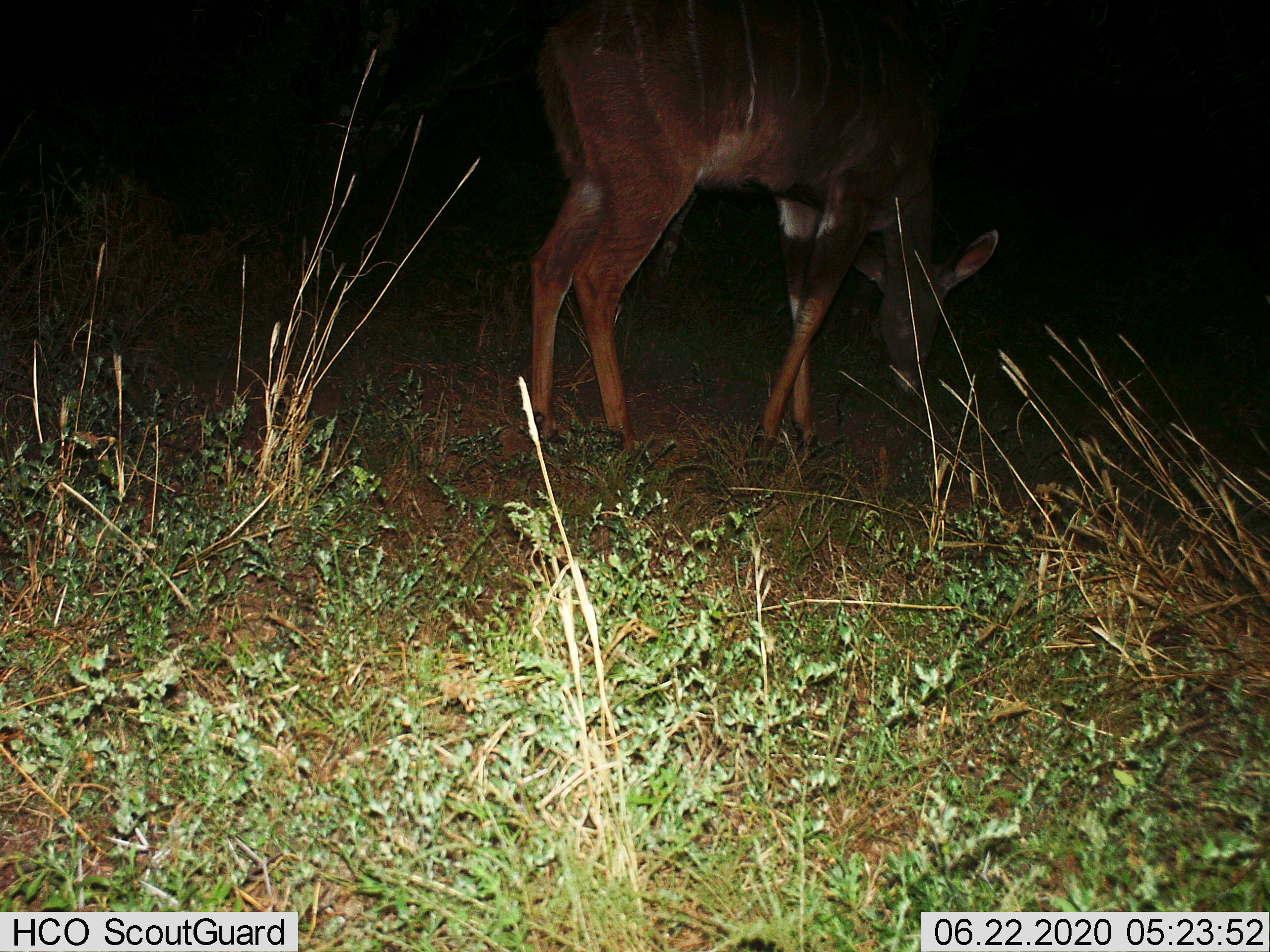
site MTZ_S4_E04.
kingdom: Animalia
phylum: Chordata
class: Mammalia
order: Artiodactyla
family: Bovidae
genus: Tragelaphus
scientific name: Tragelaphus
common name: kudu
Kudu (Tragelaphus), count 1. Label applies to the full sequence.